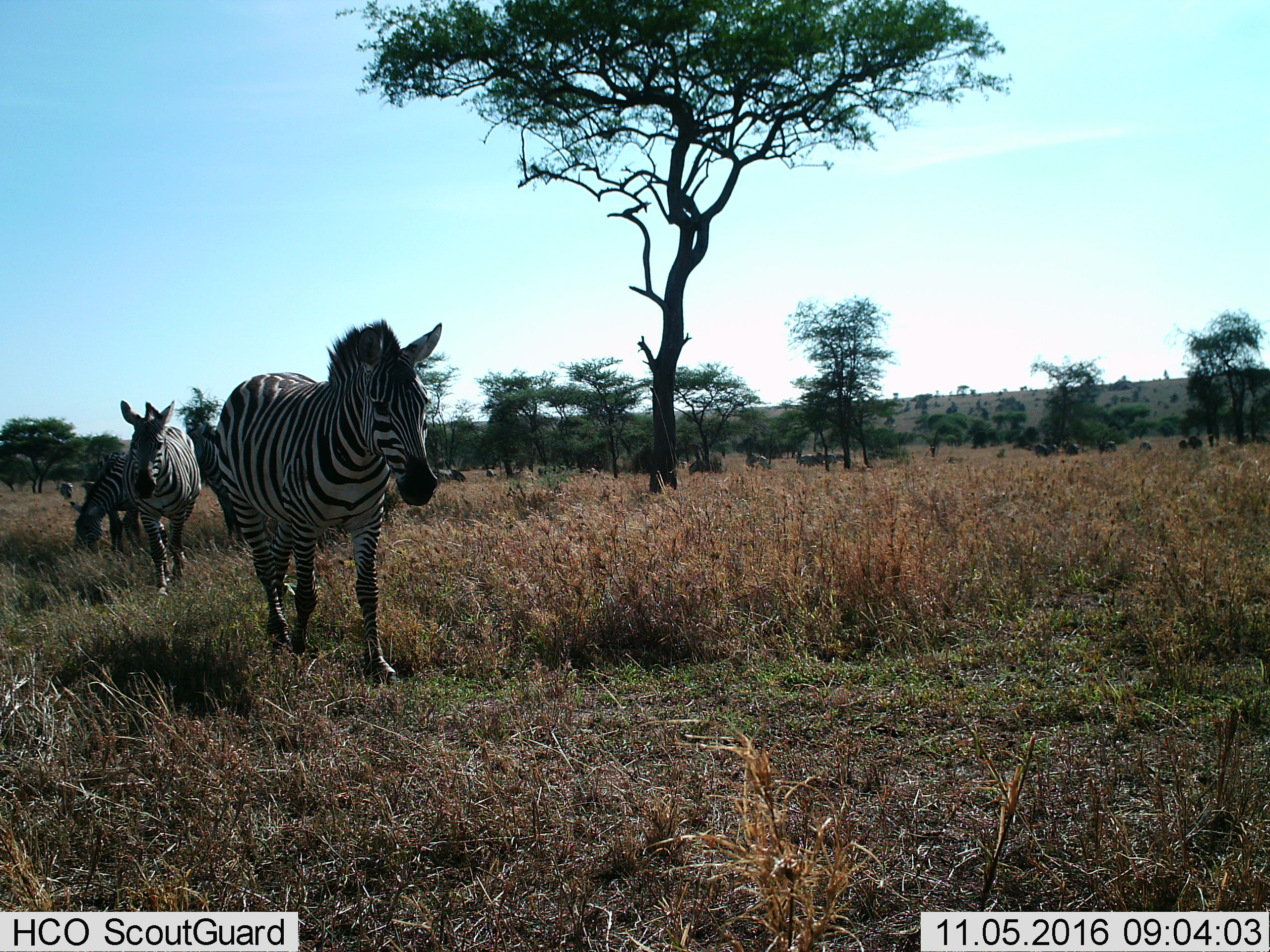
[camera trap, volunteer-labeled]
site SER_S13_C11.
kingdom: Animalia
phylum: Chordata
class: Mammalia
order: Perissodactyla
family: Equidae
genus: Equus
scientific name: Equus quagga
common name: plains zebra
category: zebraplains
Zebraplains (plains zebra) (Equus quagga), count 11-50. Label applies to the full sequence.